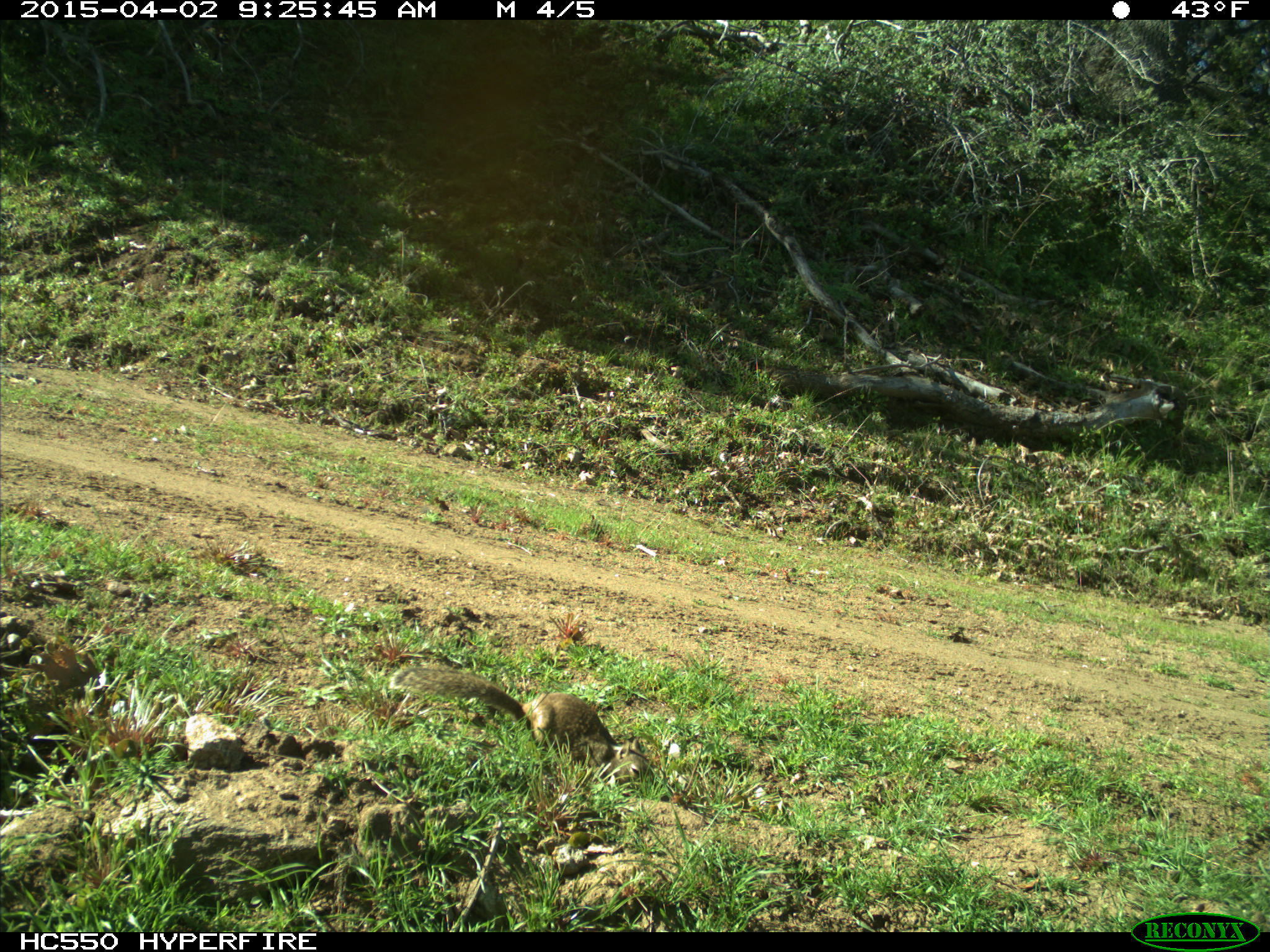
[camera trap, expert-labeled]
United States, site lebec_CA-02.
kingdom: Animalia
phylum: Chordata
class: Mammalia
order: Rodentia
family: Sciuridae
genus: Otospermophilus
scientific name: Otospermophilus beecheyi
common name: california ground squirrel